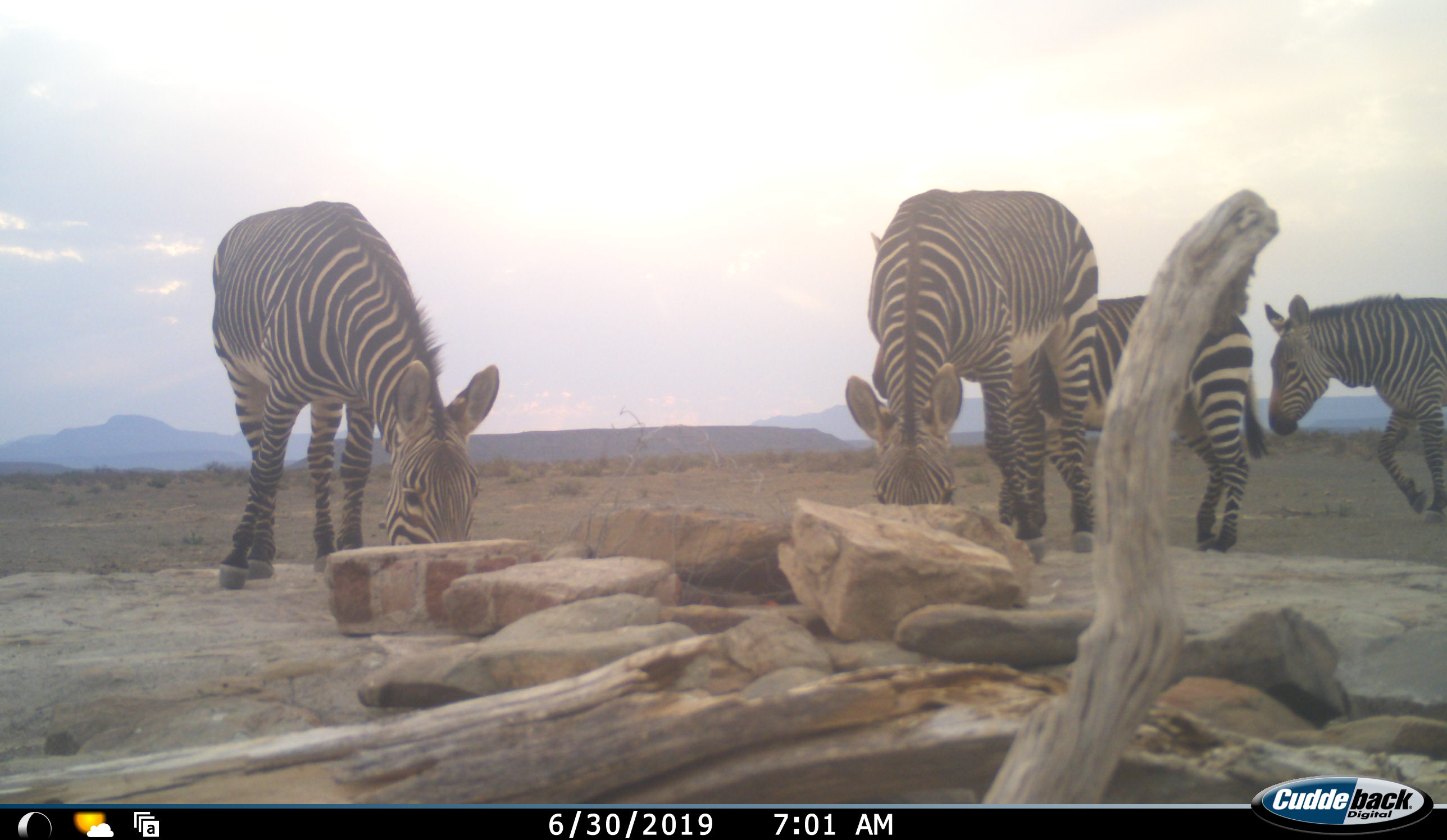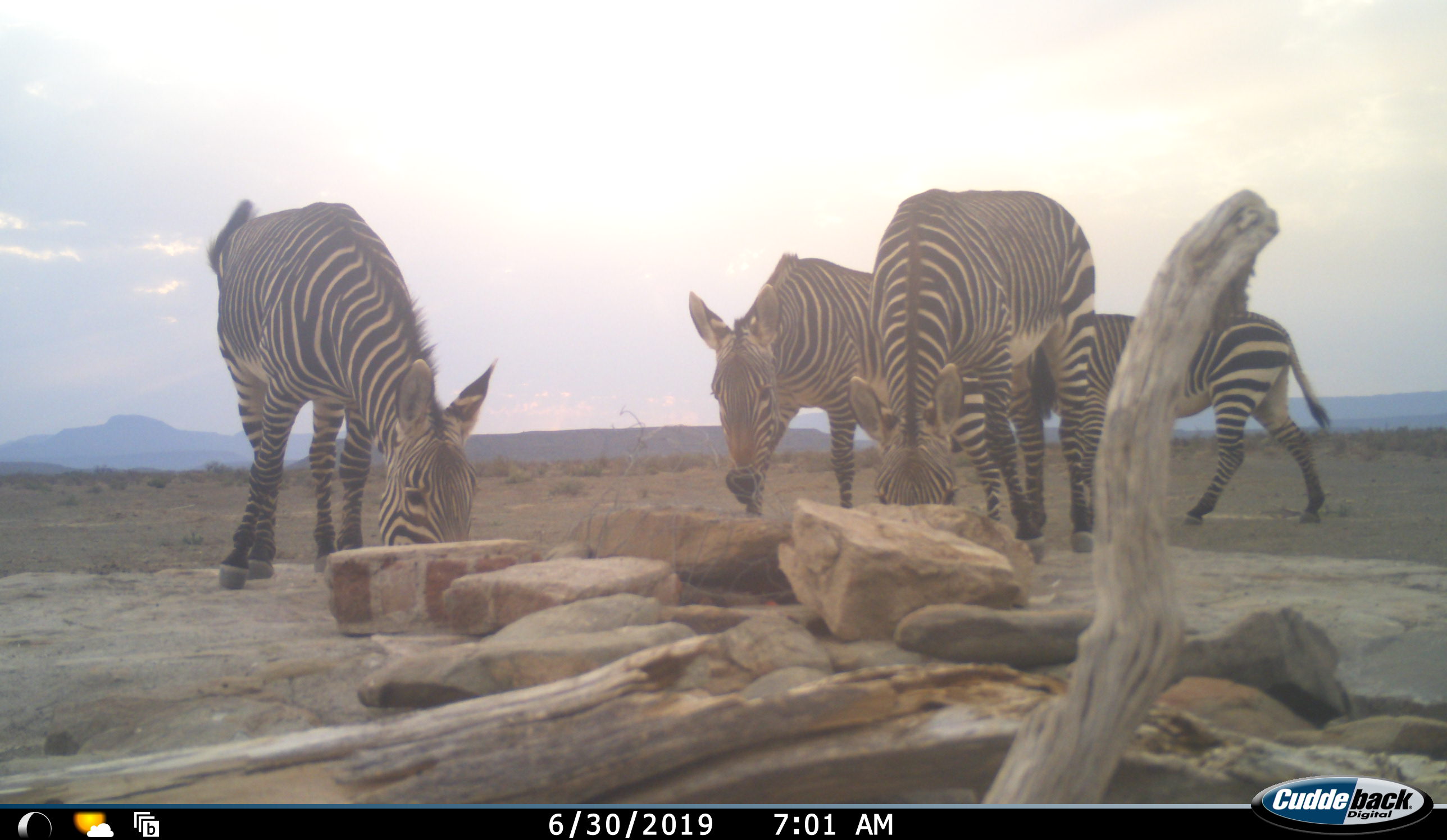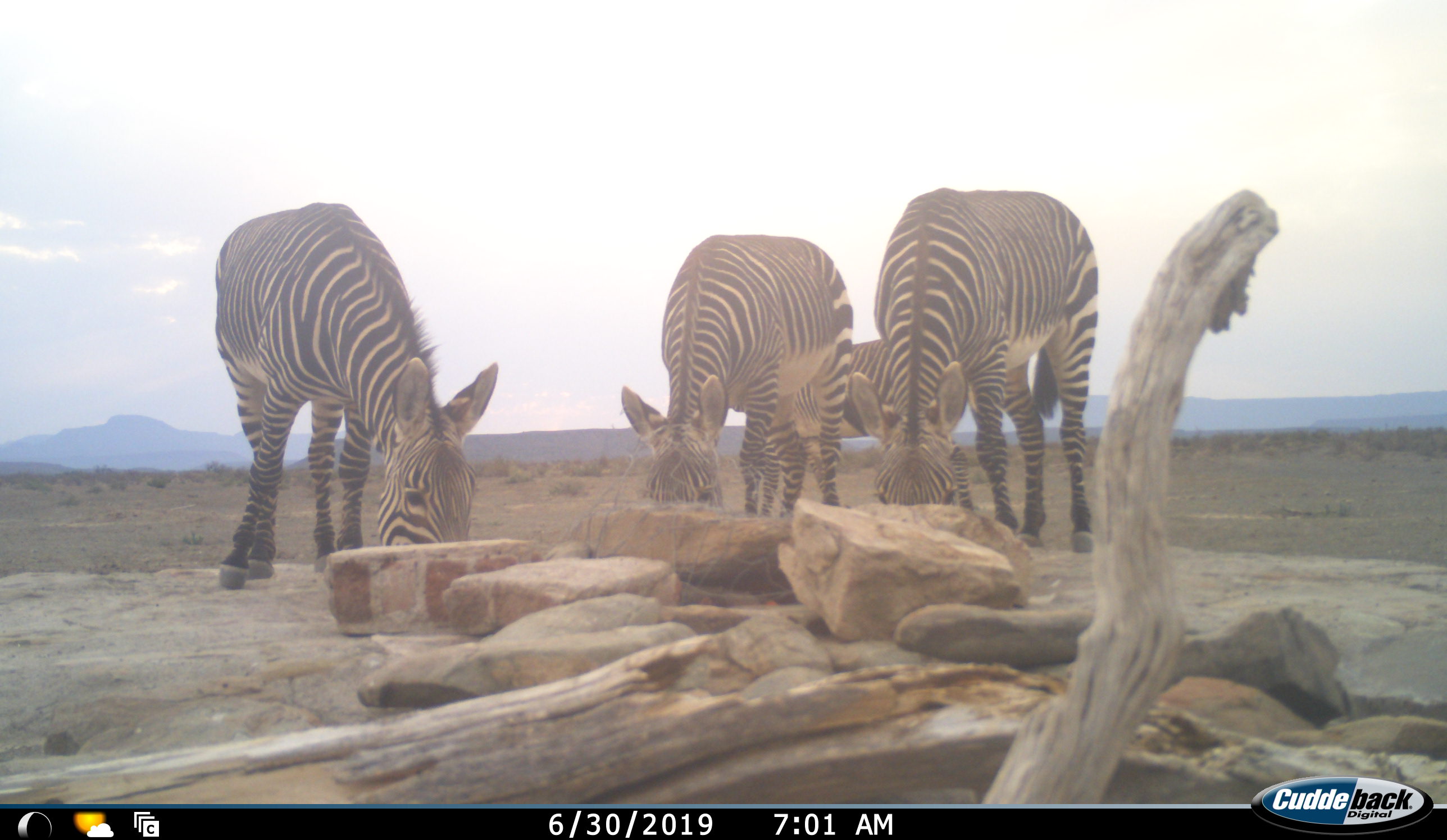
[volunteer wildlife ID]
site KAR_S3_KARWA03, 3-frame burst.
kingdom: Animalia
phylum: Chordata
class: Mammalia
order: Perissodactyla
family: Equidae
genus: Equus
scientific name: Equus zebra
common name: mountain zebra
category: zebramountain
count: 4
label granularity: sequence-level